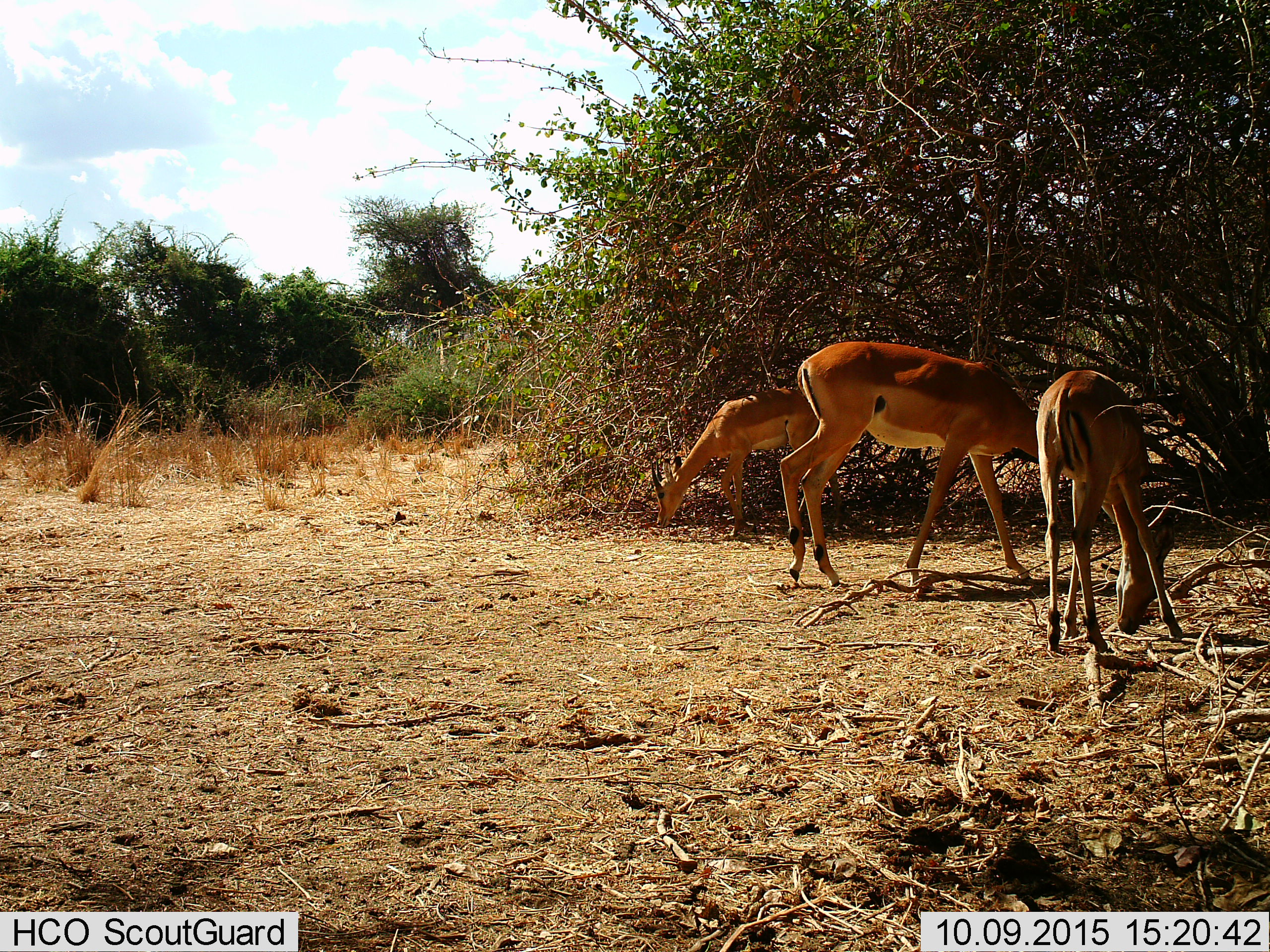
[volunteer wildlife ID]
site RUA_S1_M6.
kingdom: Animalia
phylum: Chordata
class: Mammalia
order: Artiodactyla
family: Bovidae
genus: Aepyceros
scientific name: Aepyceros melampus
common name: impala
Impala (Aepyceros melampus), count 3. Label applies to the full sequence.